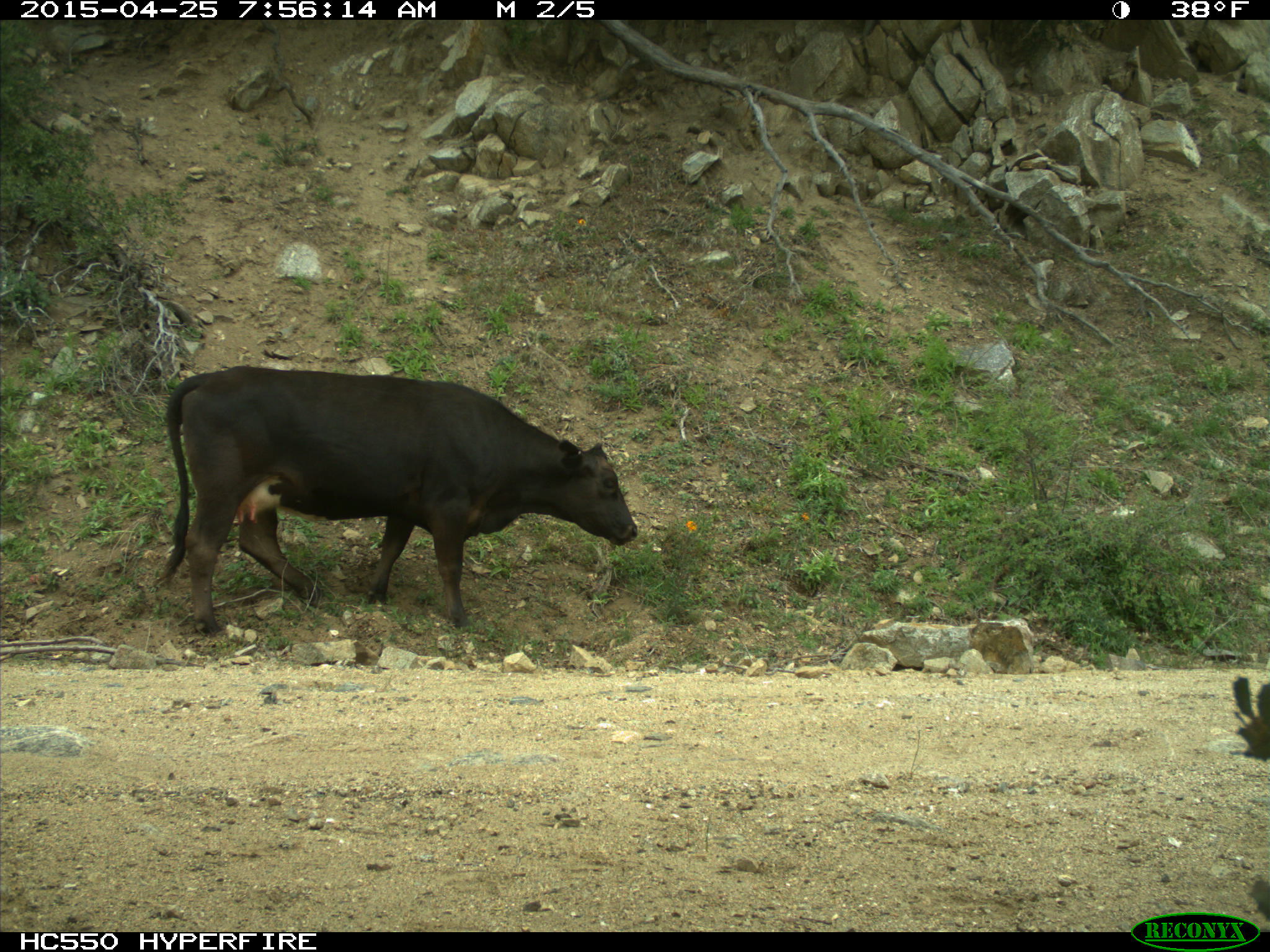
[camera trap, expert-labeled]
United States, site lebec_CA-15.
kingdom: Animalia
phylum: Chordata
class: Mammalia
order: Artiodactyla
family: Bovidae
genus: Bos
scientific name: Bos taurus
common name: domestic cow